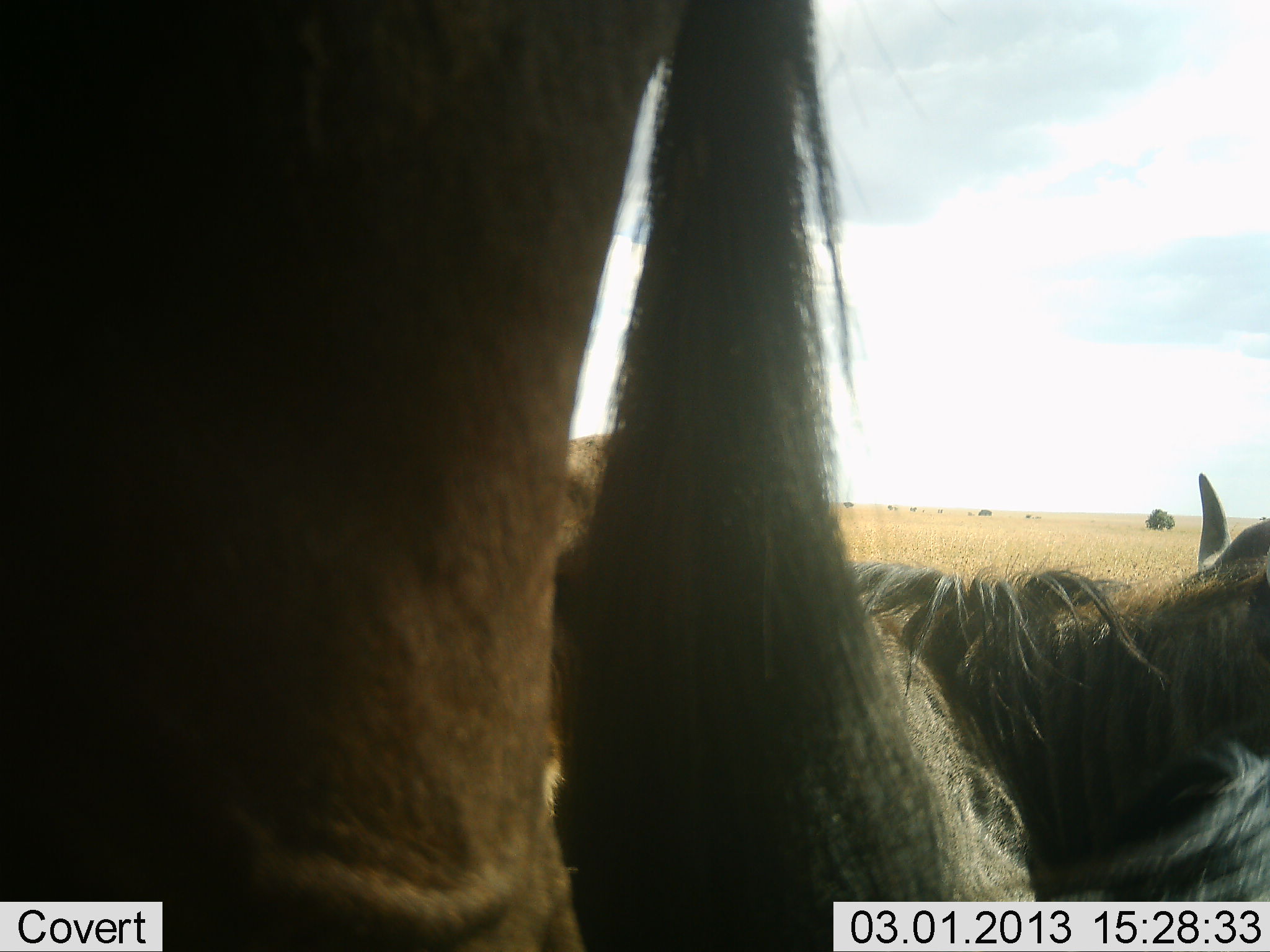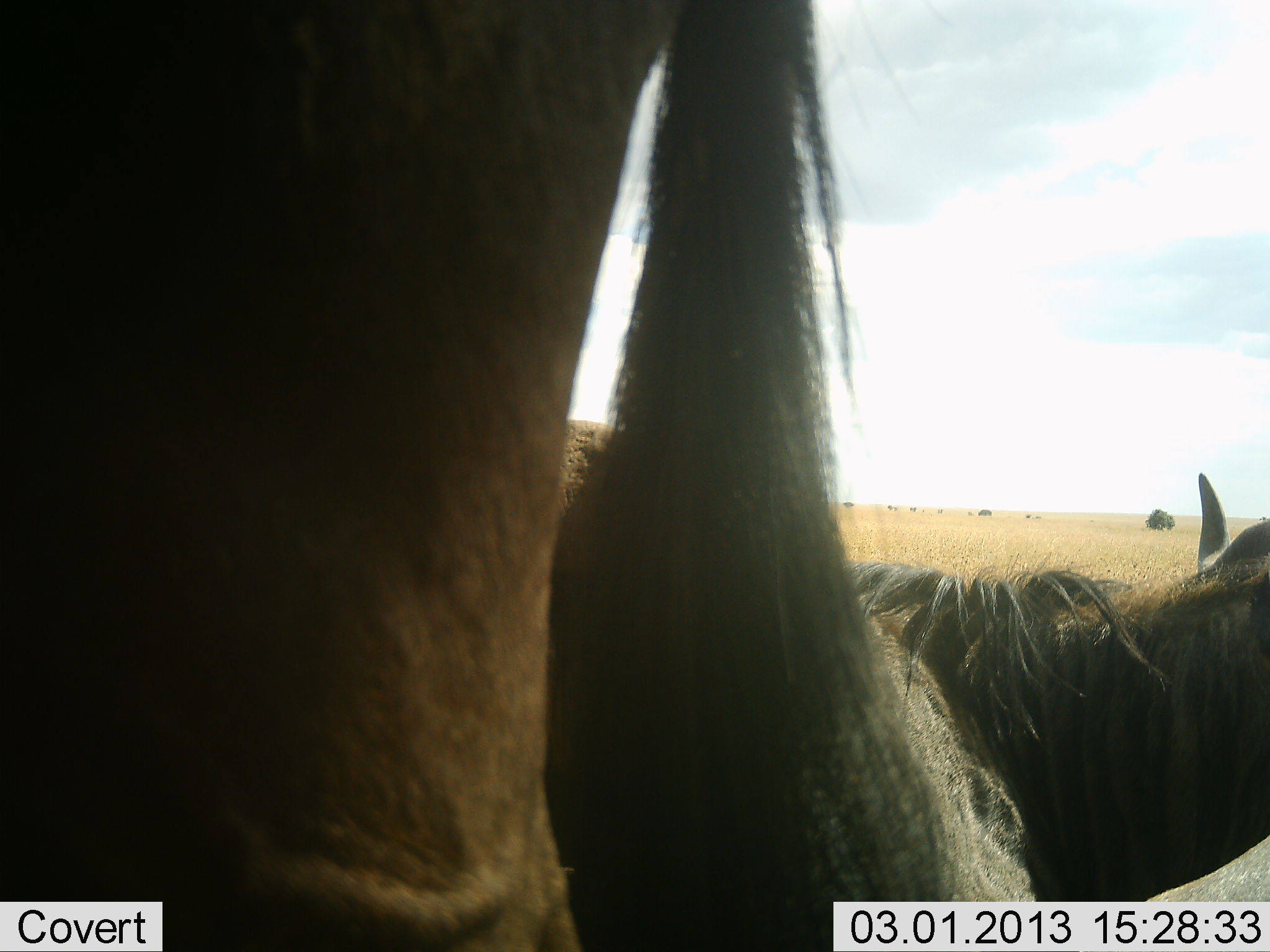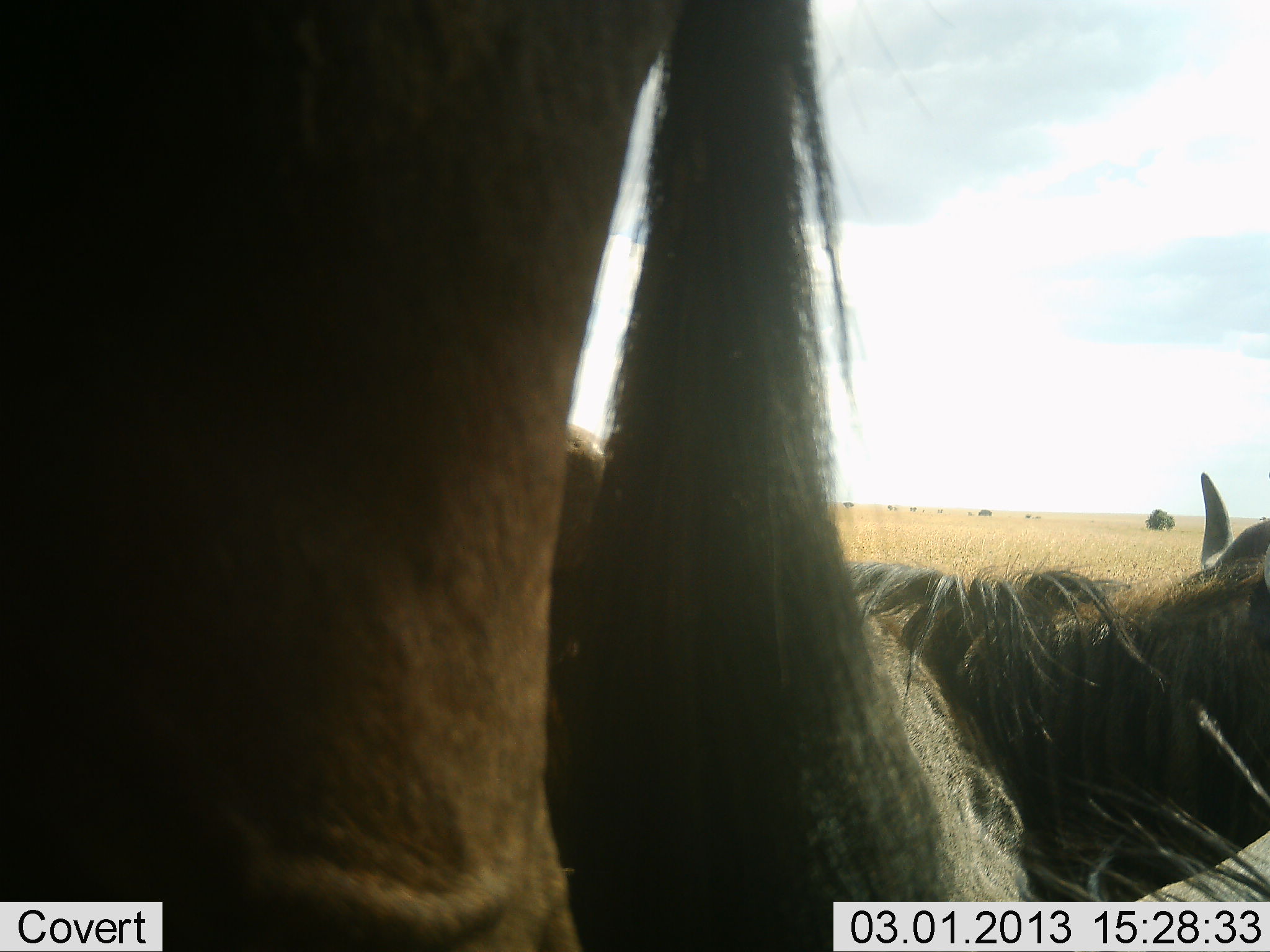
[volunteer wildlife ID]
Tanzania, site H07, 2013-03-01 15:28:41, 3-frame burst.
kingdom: Animalia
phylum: Chordata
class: Mammalia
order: Artiodactyla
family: Bovidae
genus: Connochaetes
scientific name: Connochaetes taurinus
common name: blue wildebeest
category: wildebeest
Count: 3.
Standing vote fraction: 77%.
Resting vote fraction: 57%.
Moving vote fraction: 10%.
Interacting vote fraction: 3%.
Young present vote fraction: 0%.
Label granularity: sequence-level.